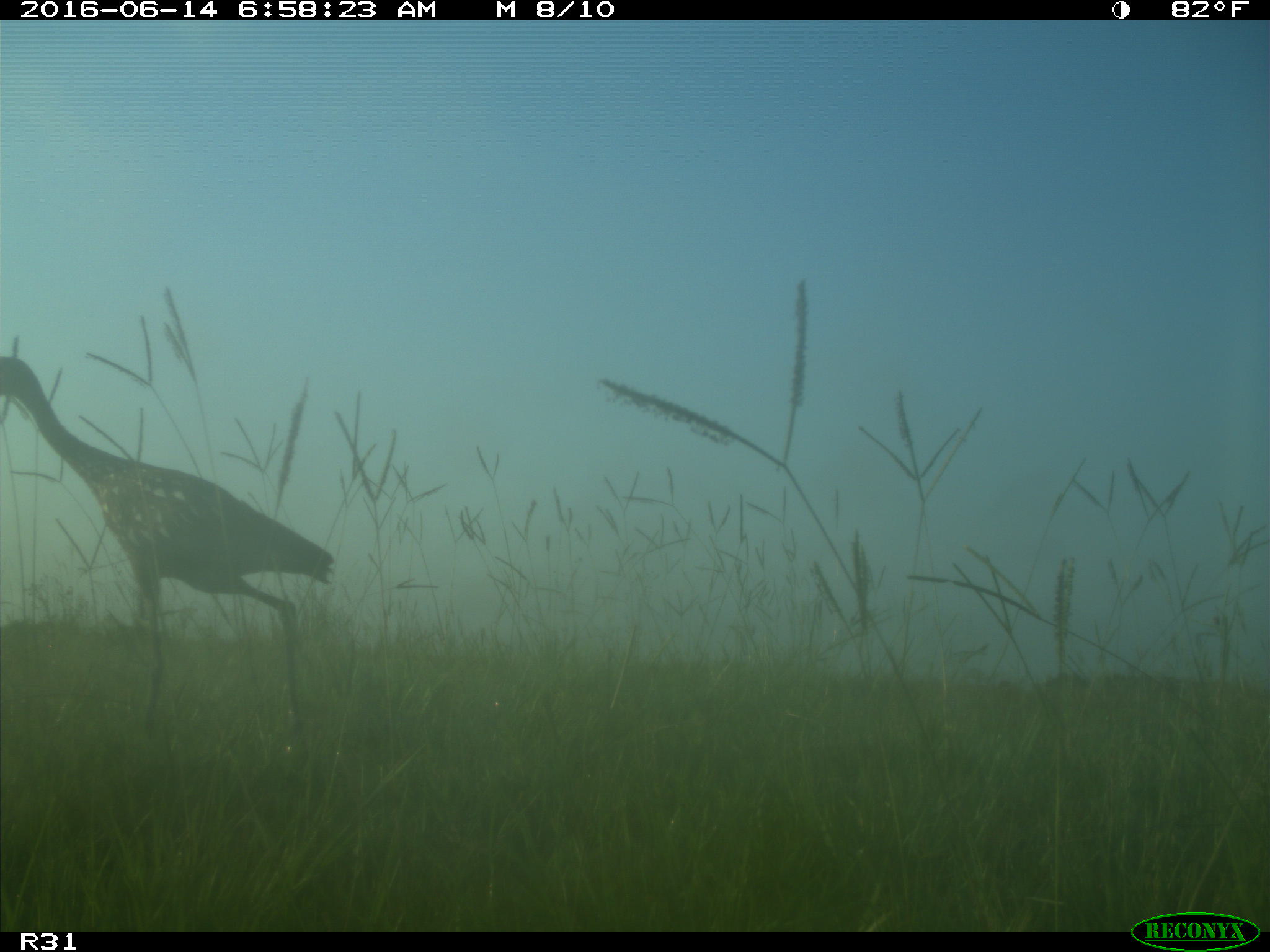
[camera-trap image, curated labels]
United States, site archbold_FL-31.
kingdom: Animalia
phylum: Chordata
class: Aves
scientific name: Aves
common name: birds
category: unidentified bird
Unidentified bird (birds) (Aves).